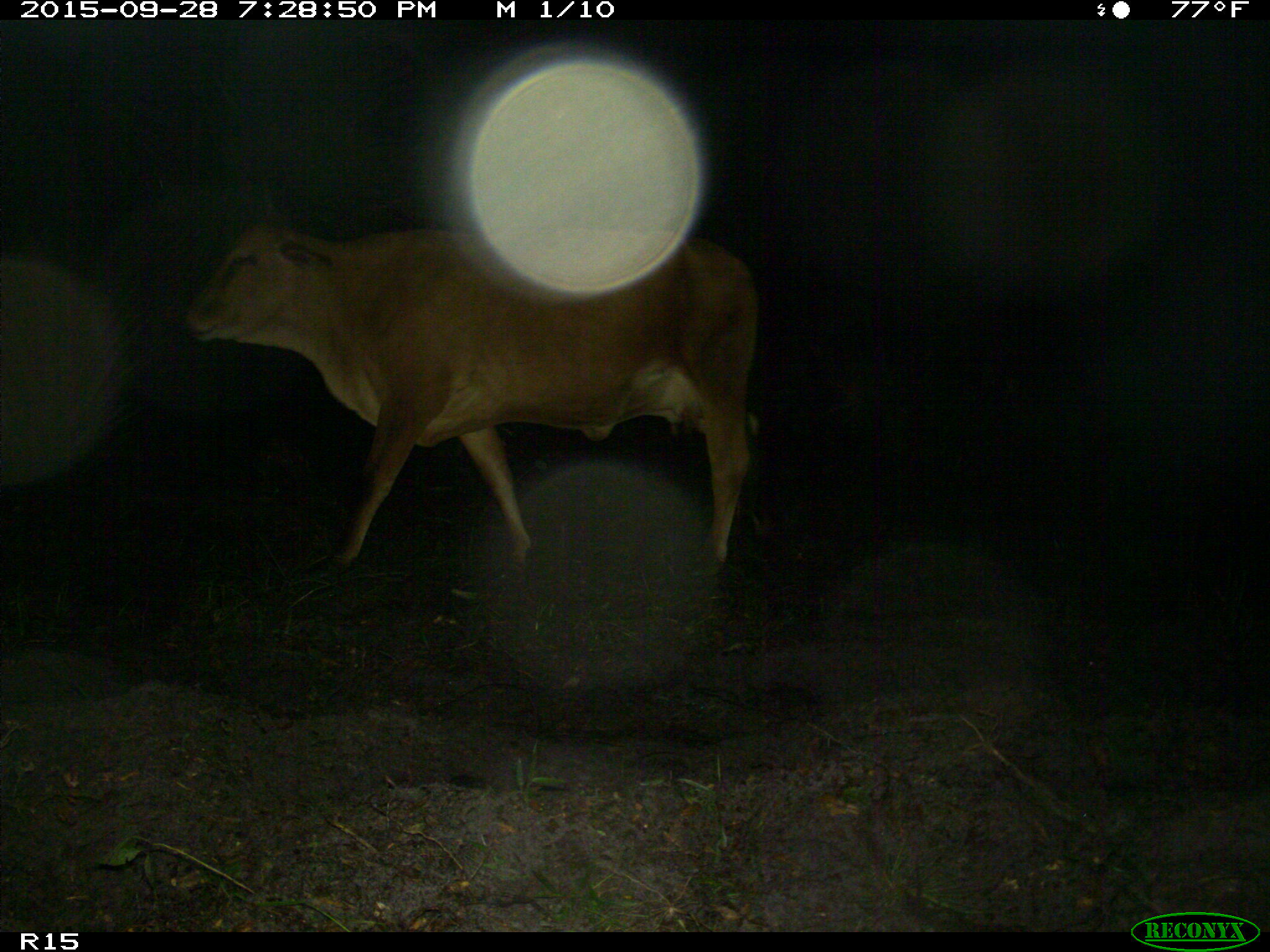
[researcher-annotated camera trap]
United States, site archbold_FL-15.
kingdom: Animalia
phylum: Chordata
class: Mammalia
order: Artiodactyla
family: Bovidae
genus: Bos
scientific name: Bos taurus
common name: domestic cow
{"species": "Bos taurus (domestic cow)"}